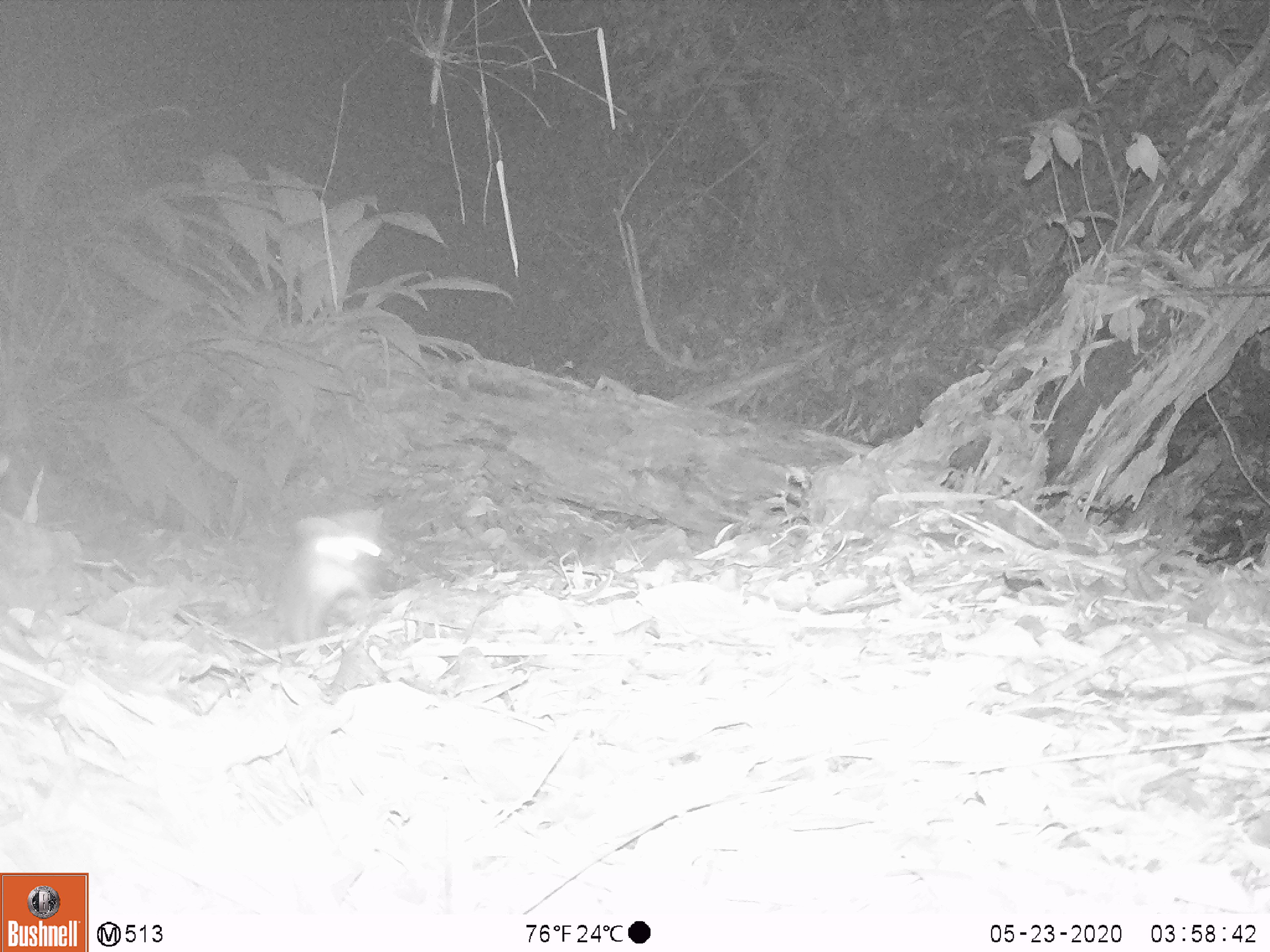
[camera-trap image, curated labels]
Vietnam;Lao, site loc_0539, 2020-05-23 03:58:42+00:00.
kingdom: Animalia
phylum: Chordata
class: Mammalia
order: Carnivora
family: Mustelidae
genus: Melogale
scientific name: Melogale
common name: ferret badger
Ferret badger (Melogale). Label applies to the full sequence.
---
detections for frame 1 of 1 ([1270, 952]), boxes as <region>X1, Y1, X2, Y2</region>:
ferret badger: <region>276, 505, 384, 645</region>